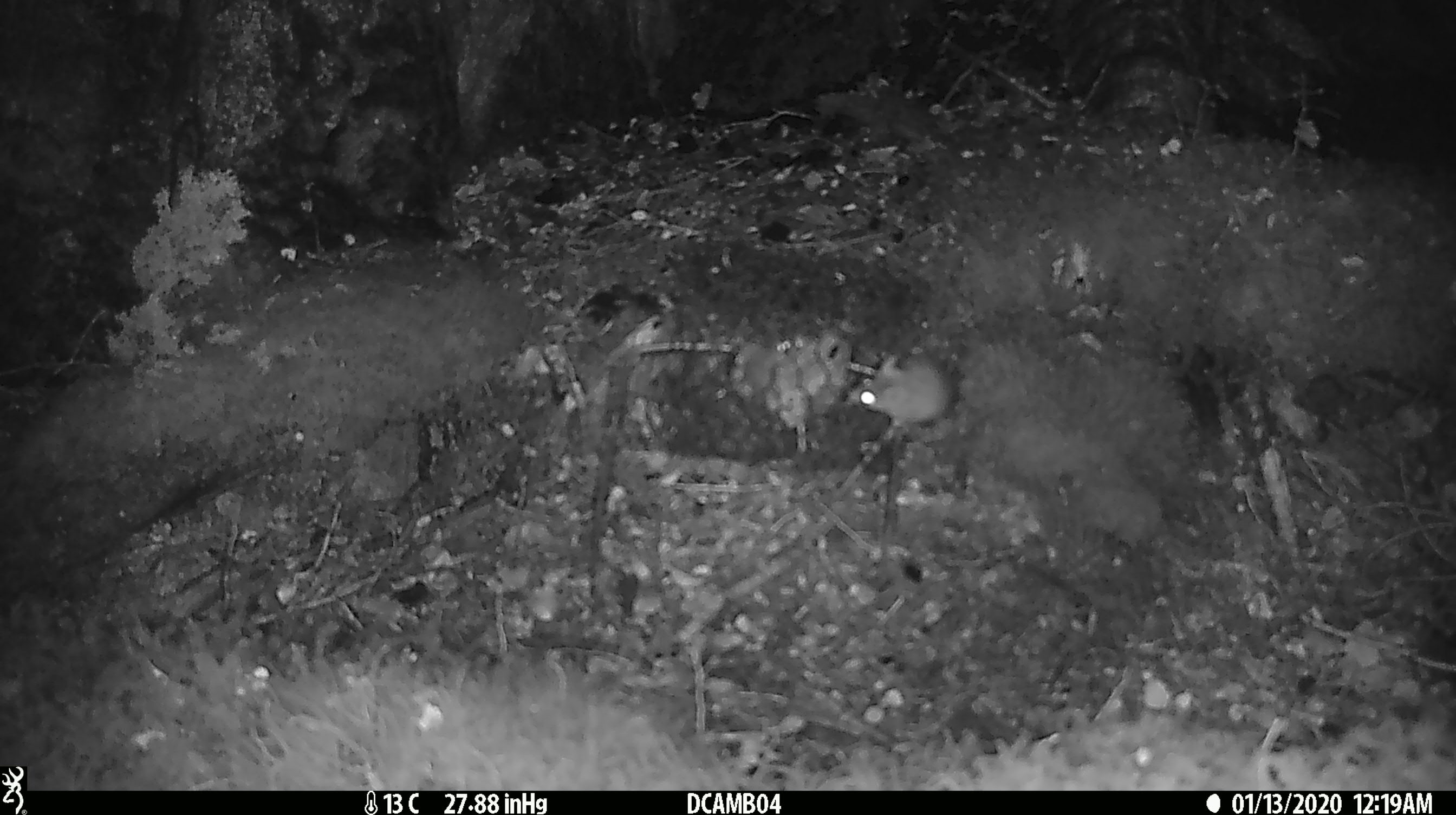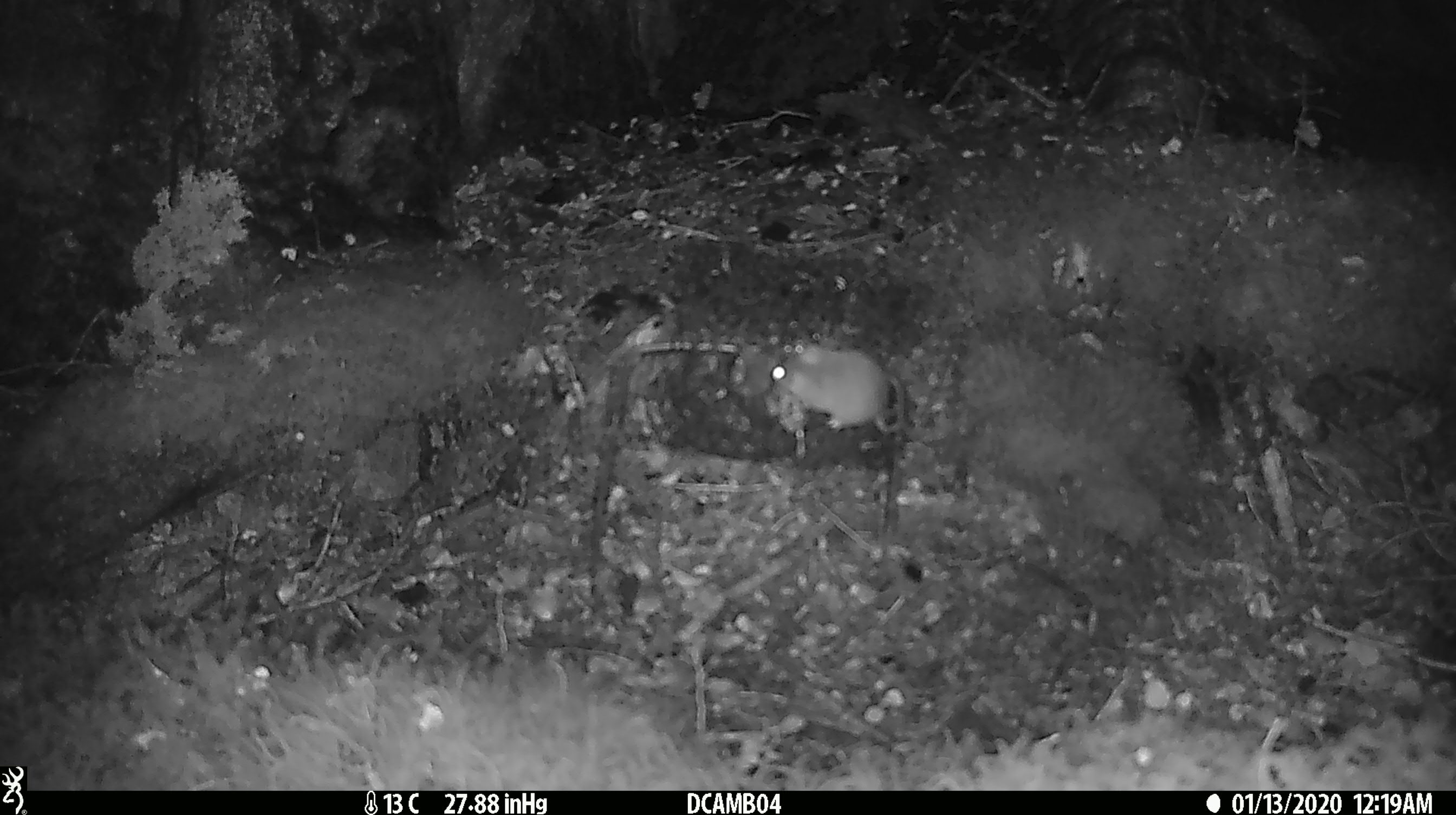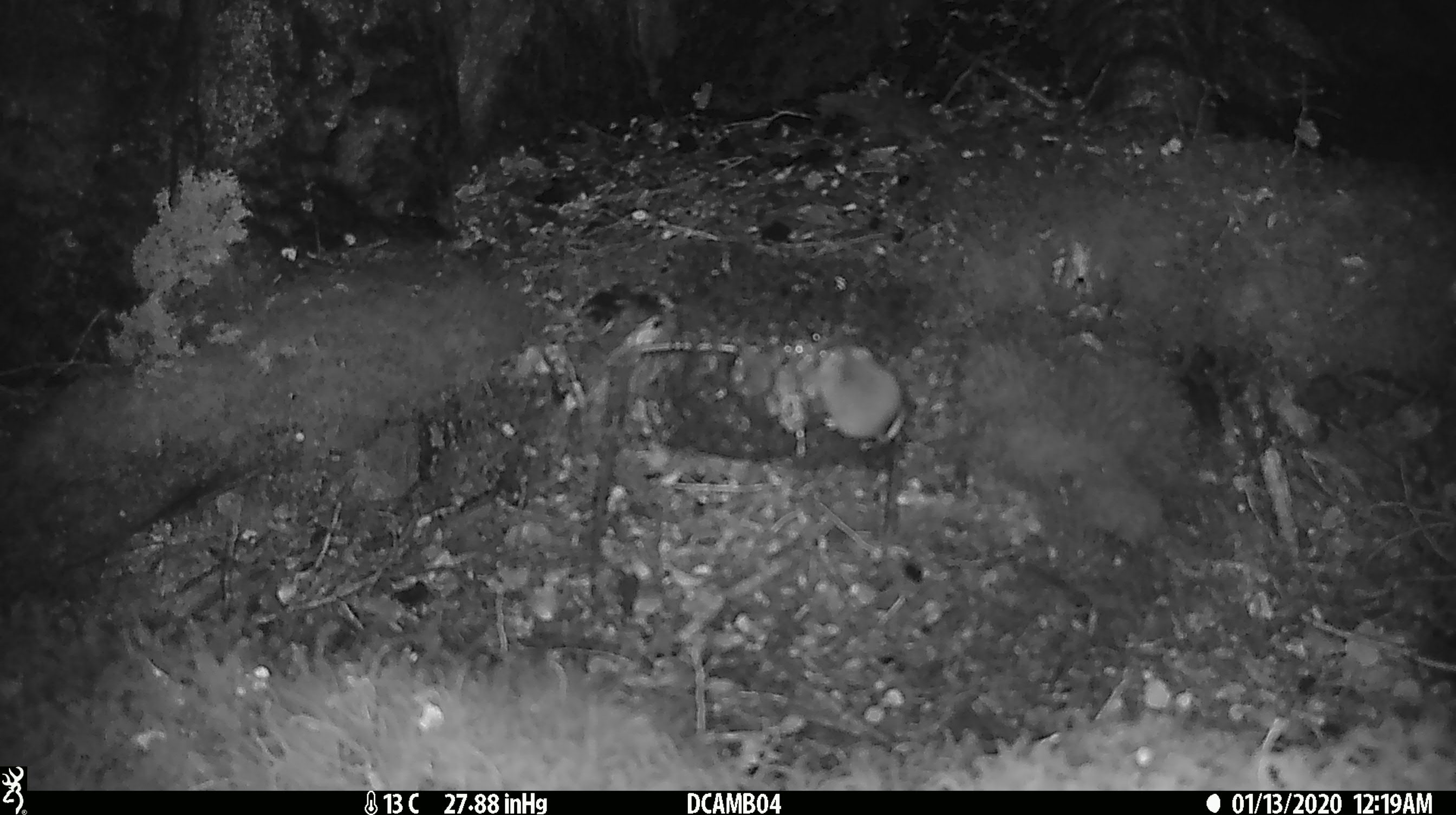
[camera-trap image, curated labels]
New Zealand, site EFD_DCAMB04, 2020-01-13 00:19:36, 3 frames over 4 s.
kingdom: Animalia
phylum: Chordata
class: Mammalia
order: Rodentia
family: Muridae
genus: Mus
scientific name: Mus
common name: mouse